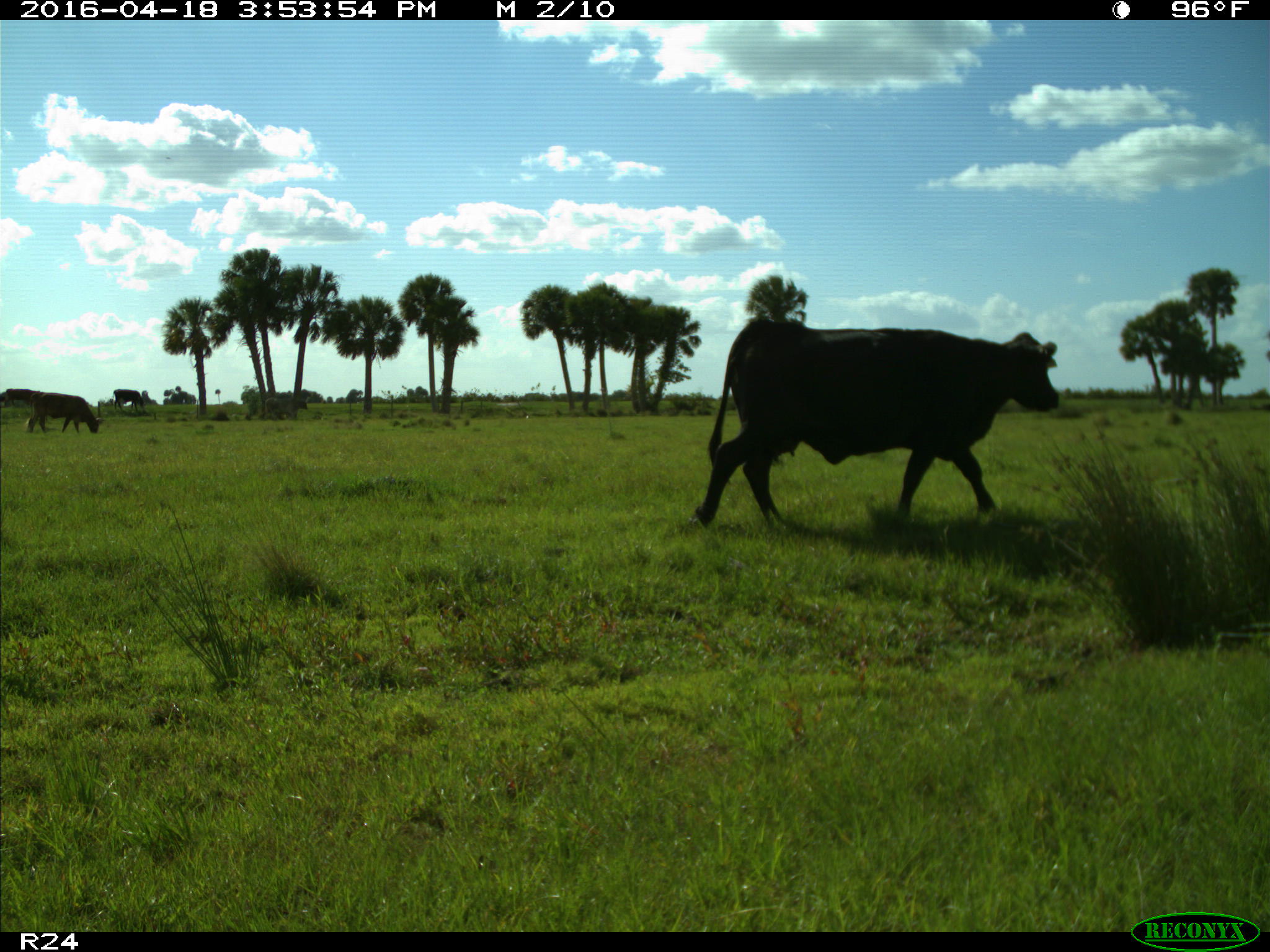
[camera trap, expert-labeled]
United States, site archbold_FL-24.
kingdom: Animalia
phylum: Chordata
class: Mammalia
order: Artiodactyla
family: Bovidae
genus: Bos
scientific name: Bos taurus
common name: domestic cow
Bos taurus (domestic cow).